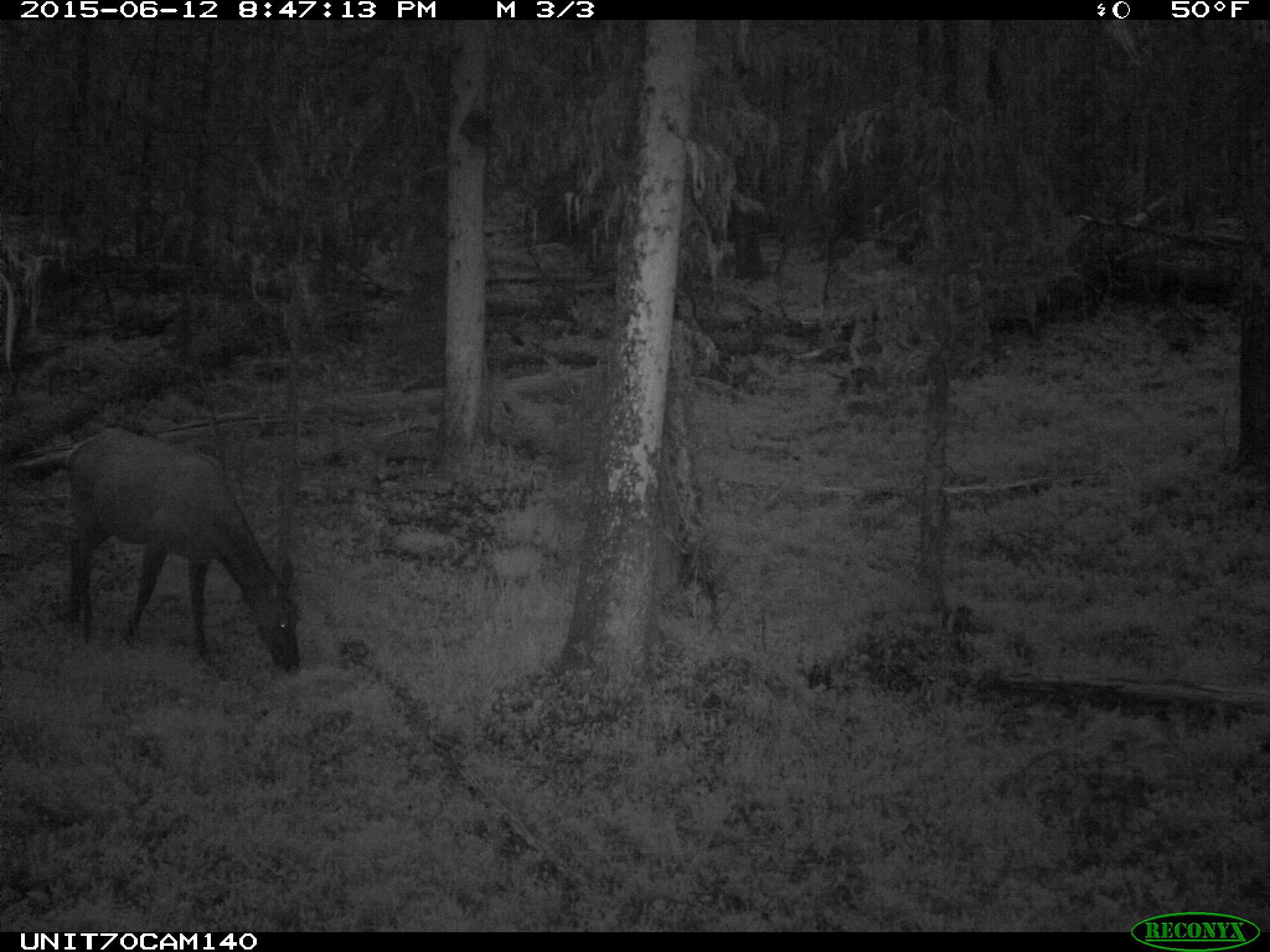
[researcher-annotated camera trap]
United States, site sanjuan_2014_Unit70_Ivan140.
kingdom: Animalia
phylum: Chordata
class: Mammalia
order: Artiodactyla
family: Cervidae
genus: Cervus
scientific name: Cervus elaphus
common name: red deer